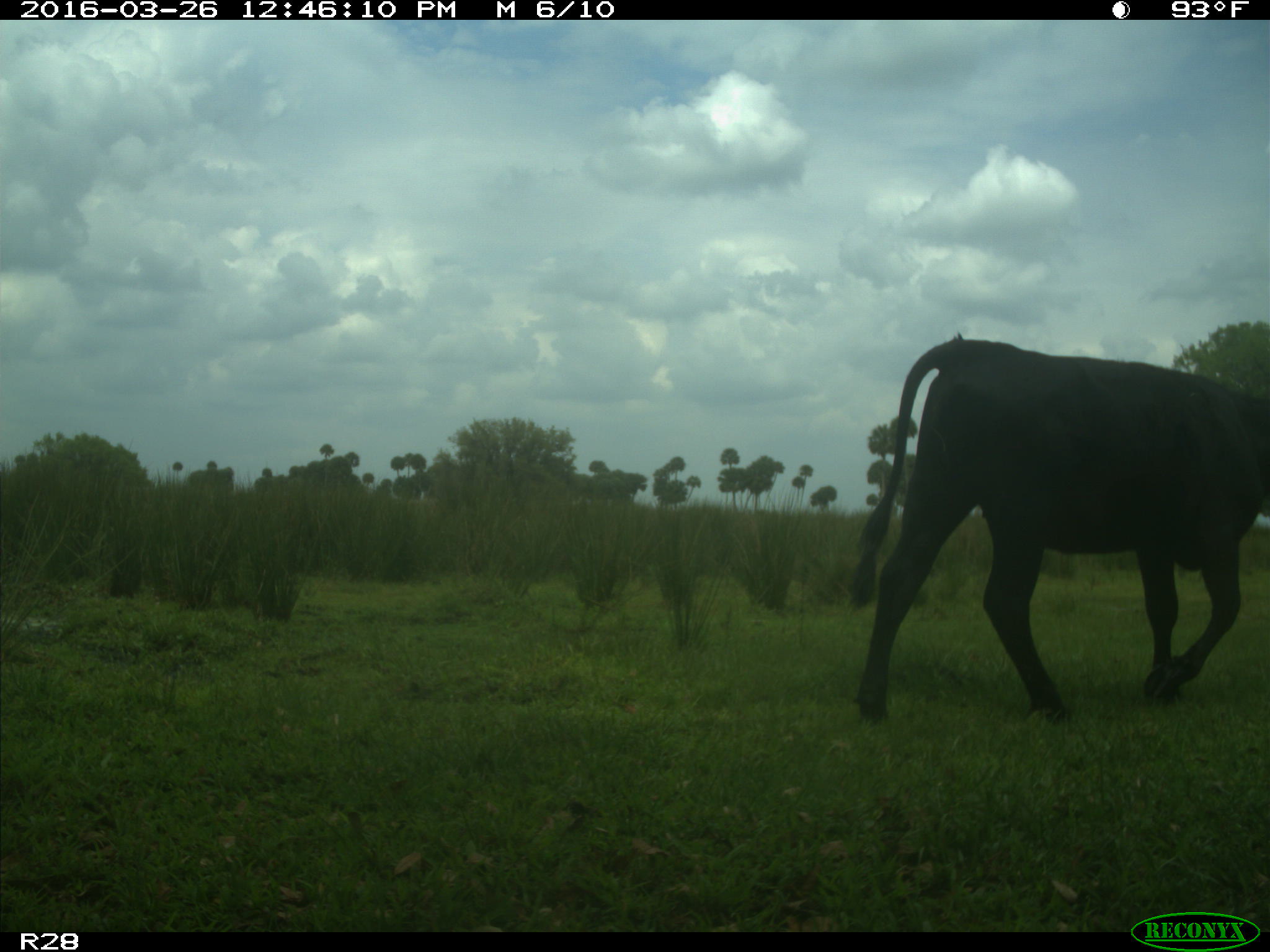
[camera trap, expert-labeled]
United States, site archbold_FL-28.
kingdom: Animalia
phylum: Chordata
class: Mammalia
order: Artiodactyla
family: Bovidae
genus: Bos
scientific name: Bos taurus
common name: domestic cow